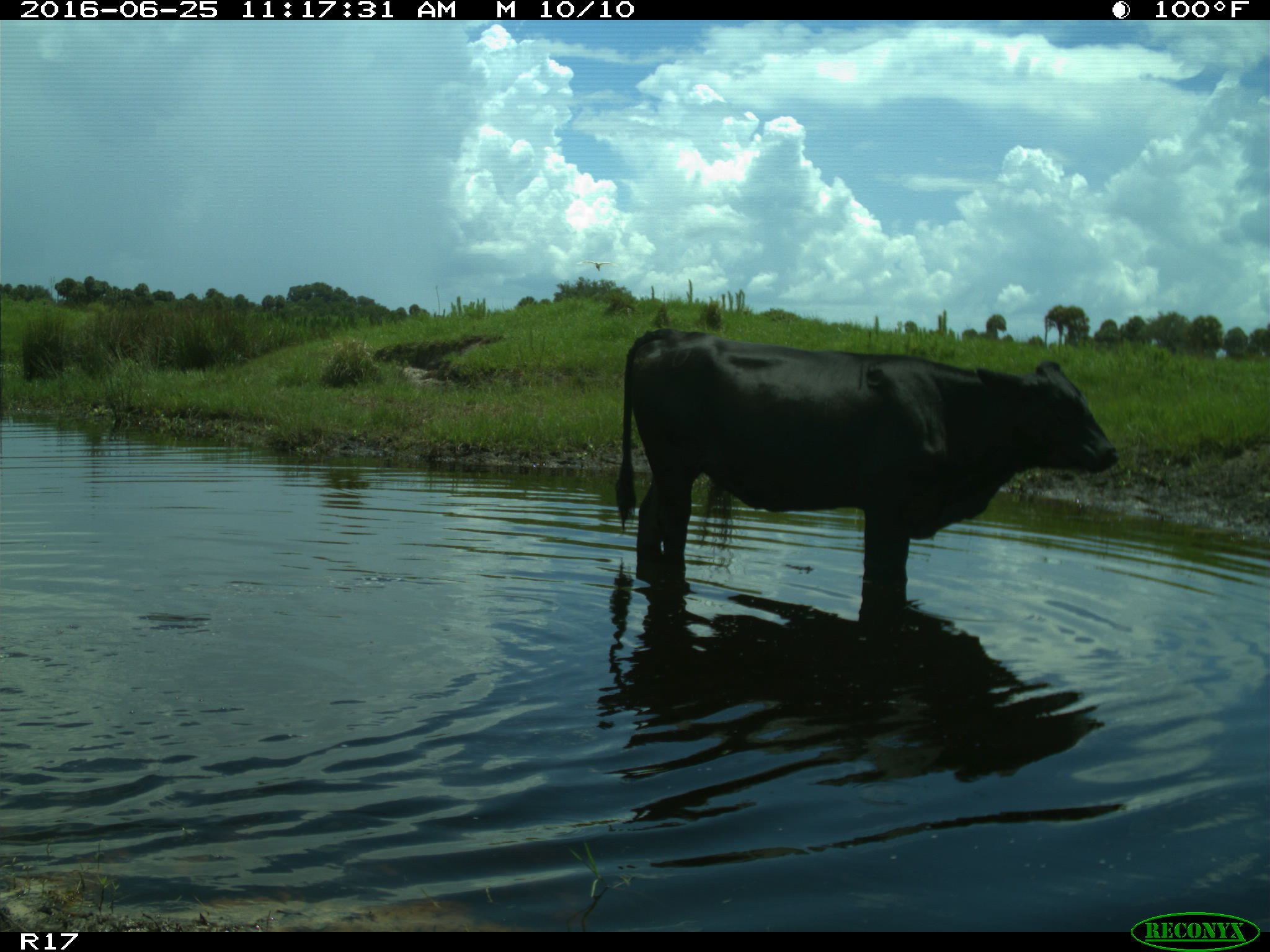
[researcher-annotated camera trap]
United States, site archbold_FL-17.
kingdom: Animalia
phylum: Chordata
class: Mammalia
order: Artiodactyla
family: Bovidae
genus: Bos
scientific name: Bos taurus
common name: domestic cow